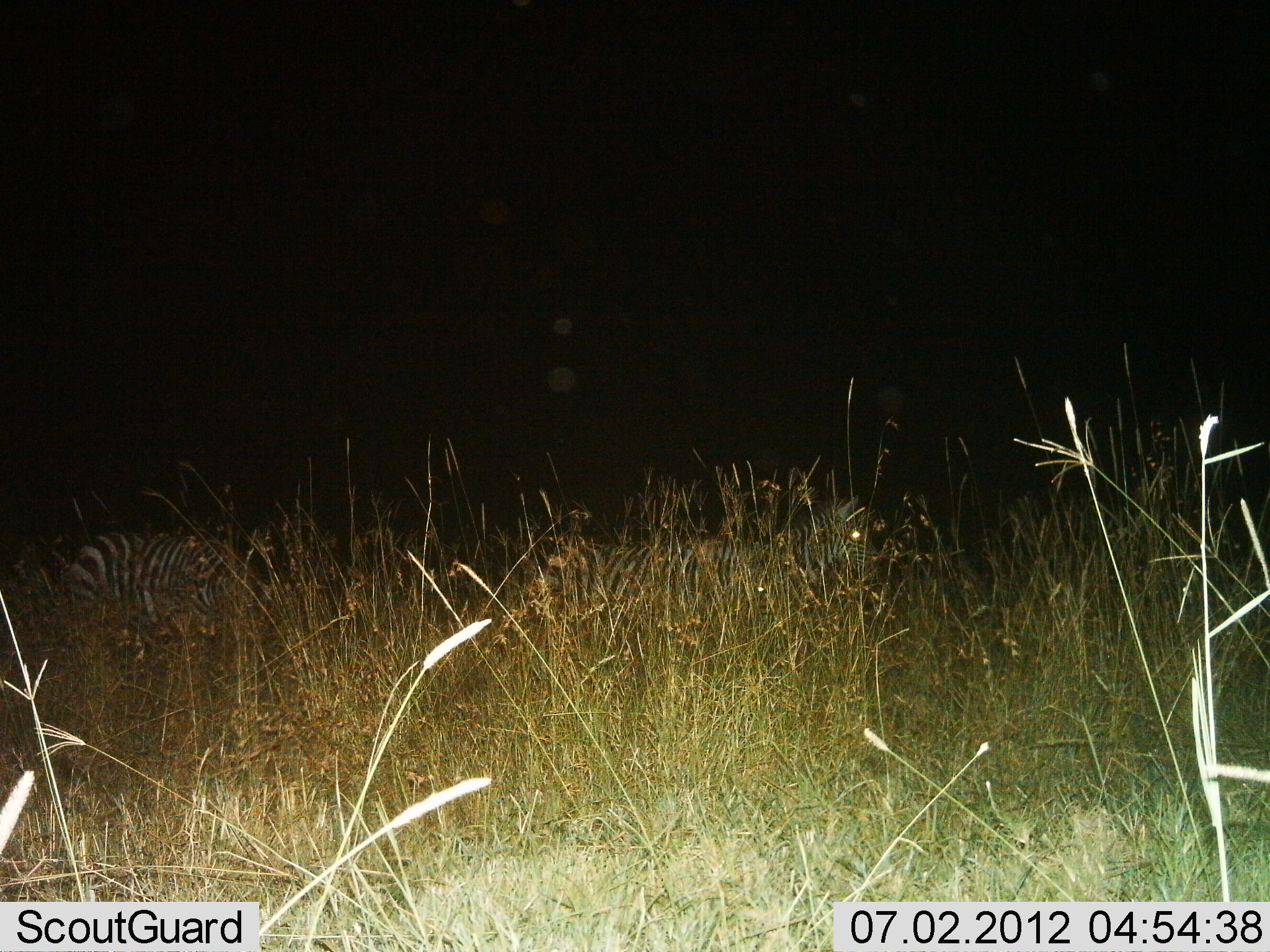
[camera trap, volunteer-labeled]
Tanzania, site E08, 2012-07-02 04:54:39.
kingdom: Animalia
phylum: Chordata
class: Mammalia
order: Perissodactyla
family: Equidae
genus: Equus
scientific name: Equus quagga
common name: plains zebra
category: zebra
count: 2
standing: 70%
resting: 0%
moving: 30%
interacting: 0%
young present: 0%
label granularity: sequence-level